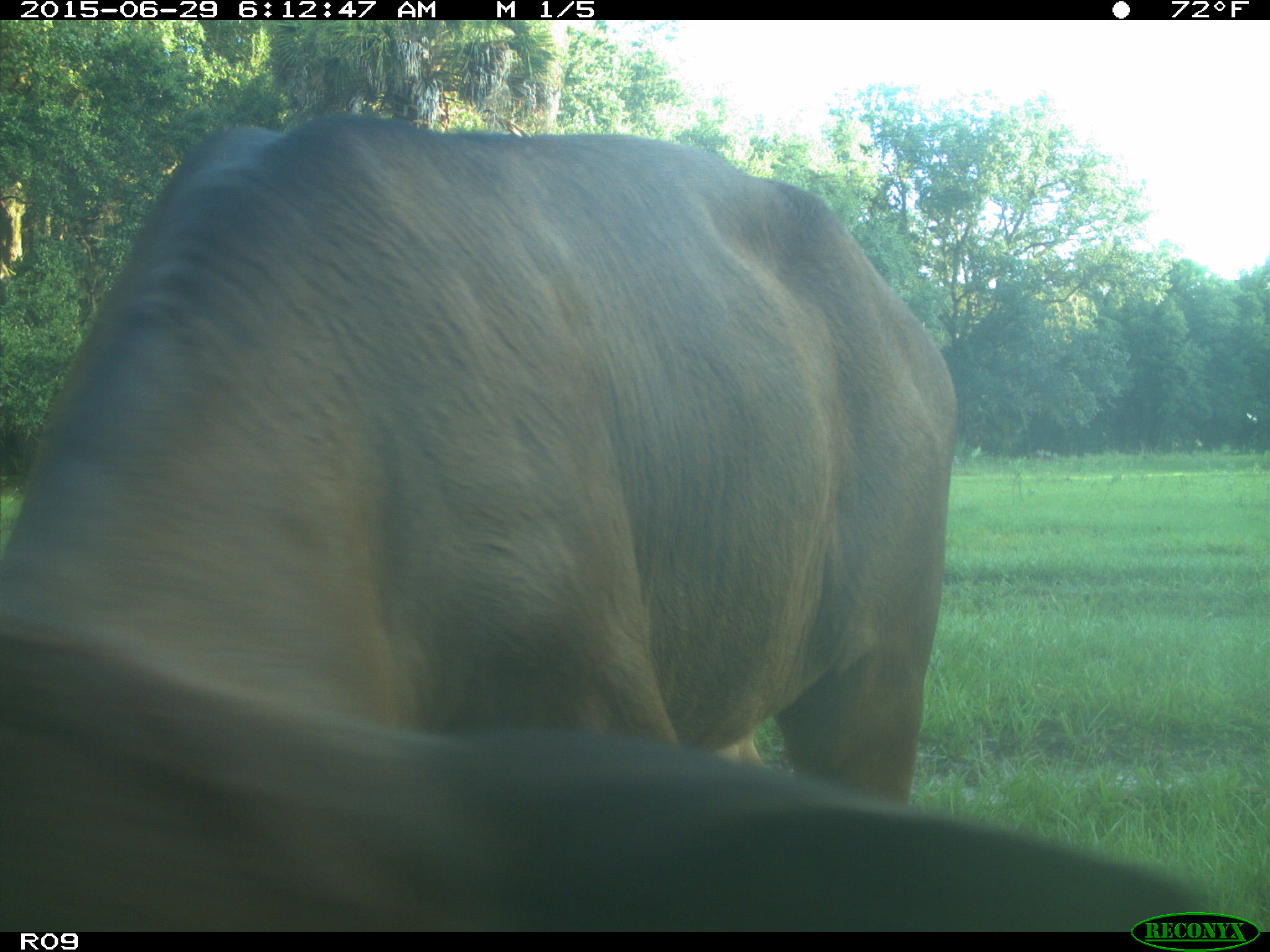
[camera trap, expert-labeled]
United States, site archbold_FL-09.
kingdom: Animalia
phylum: Chordata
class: Mammalia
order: Artiodactyla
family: Bovidae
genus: Bos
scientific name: Bos taurus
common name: domestic cow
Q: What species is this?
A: Bos taurus (domestic cow).